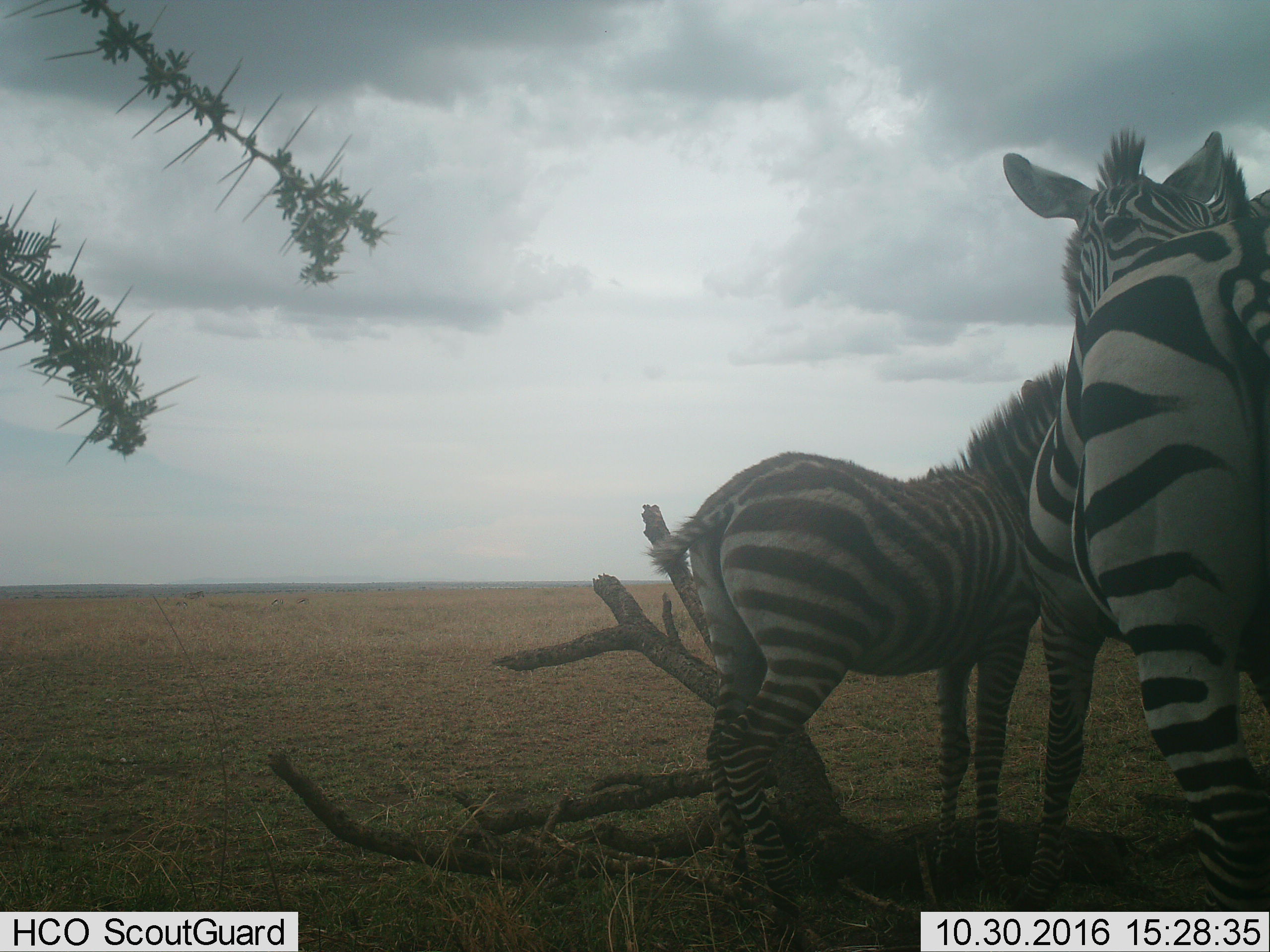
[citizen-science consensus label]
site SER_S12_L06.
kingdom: Animalia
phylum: Chordata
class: Mammalia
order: Perissodactyla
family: Equidae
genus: Equus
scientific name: Equus quagga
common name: plains zebra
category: zebraplains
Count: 2.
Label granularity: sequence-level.